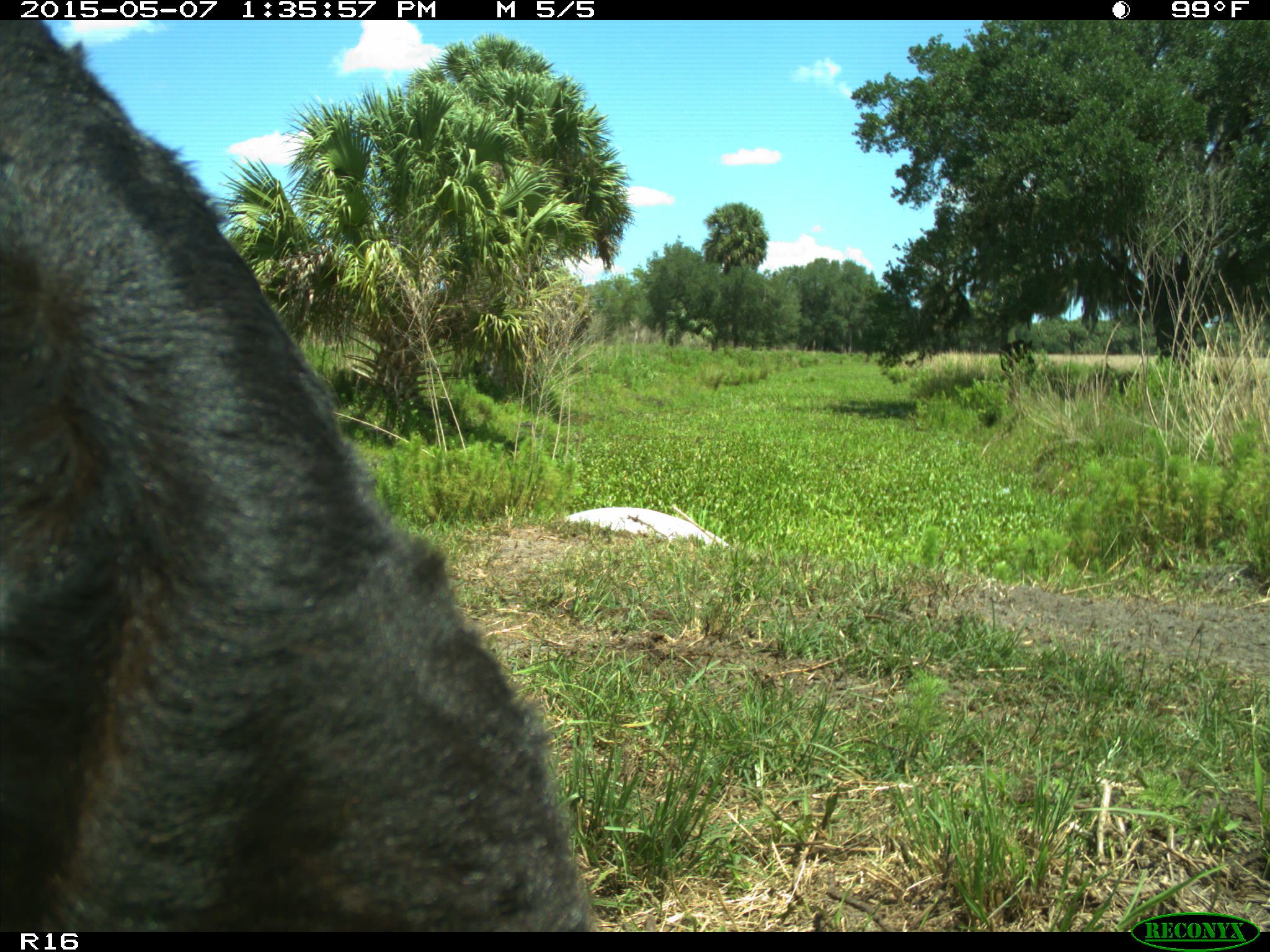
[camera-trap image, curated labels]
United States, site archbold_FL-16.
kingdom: Animalia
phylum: Chordata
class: Mammalia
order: Artiodactyla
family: Bovidae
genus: Bos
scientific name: Bos taurus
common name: domestic cow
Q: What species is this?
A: Bos taurus (domestic cow).